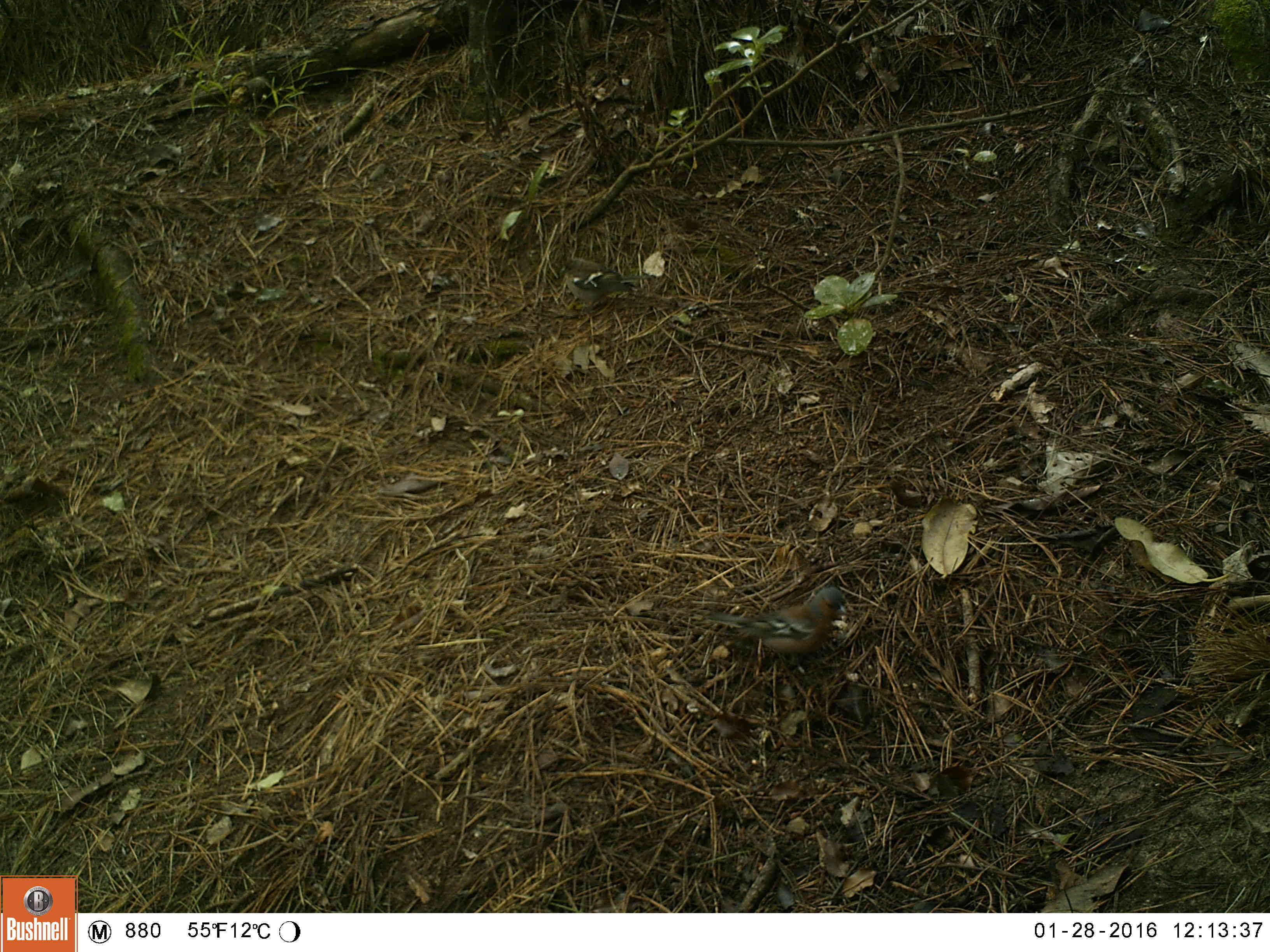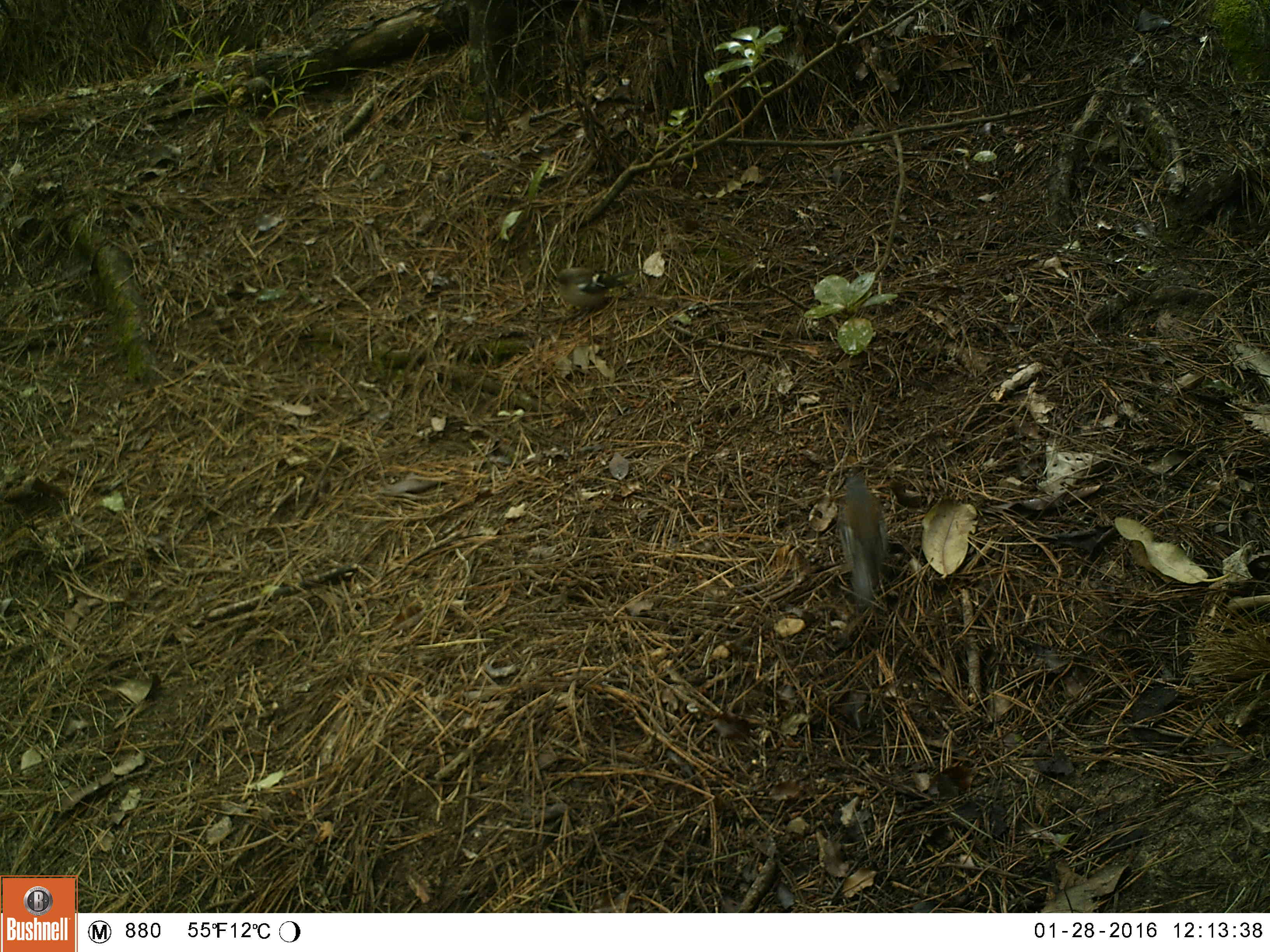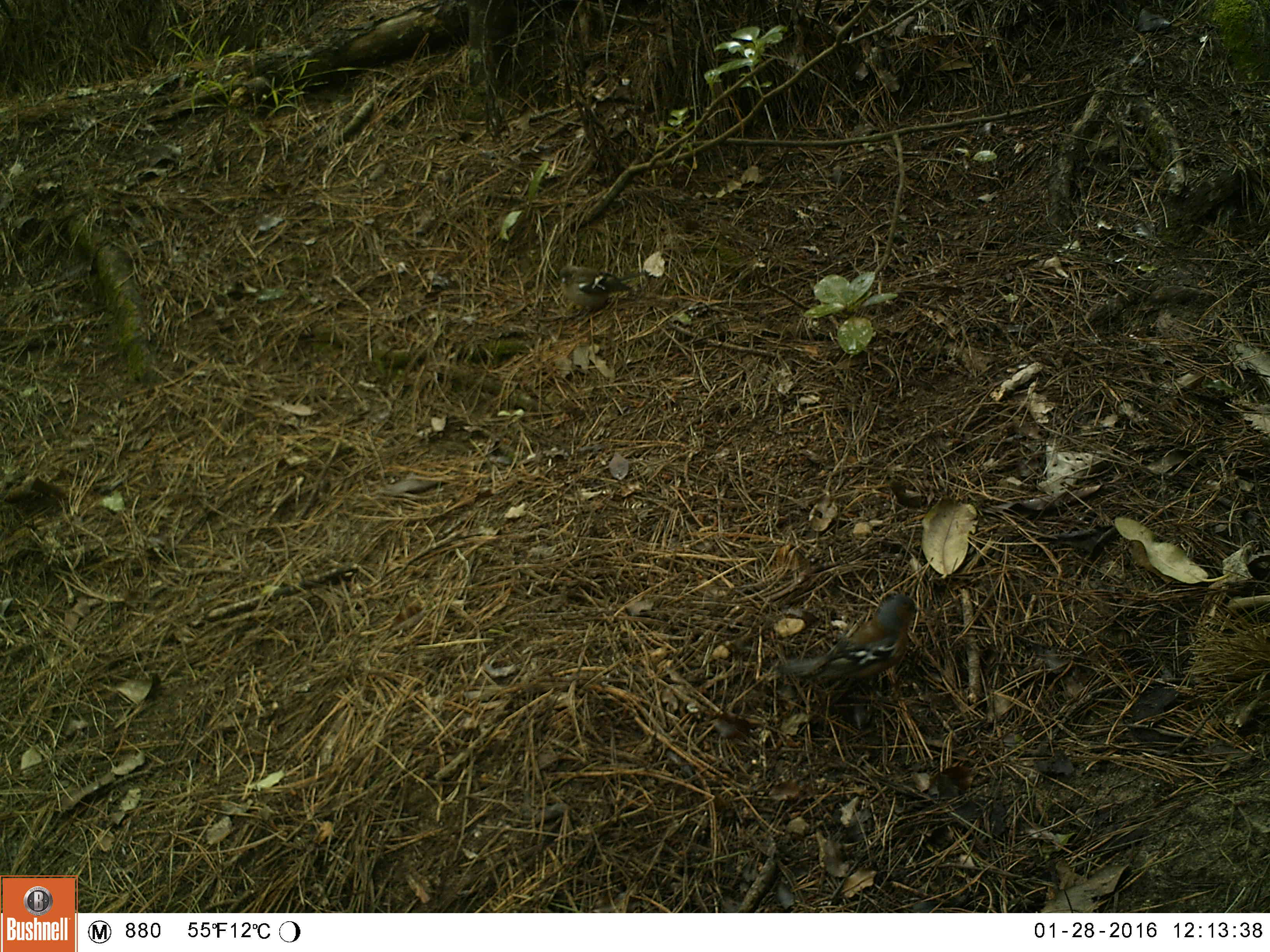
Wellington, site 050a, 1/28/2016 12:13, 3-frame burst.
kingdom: Animalia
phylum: Chordata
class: Aves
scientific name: Aves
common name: bird